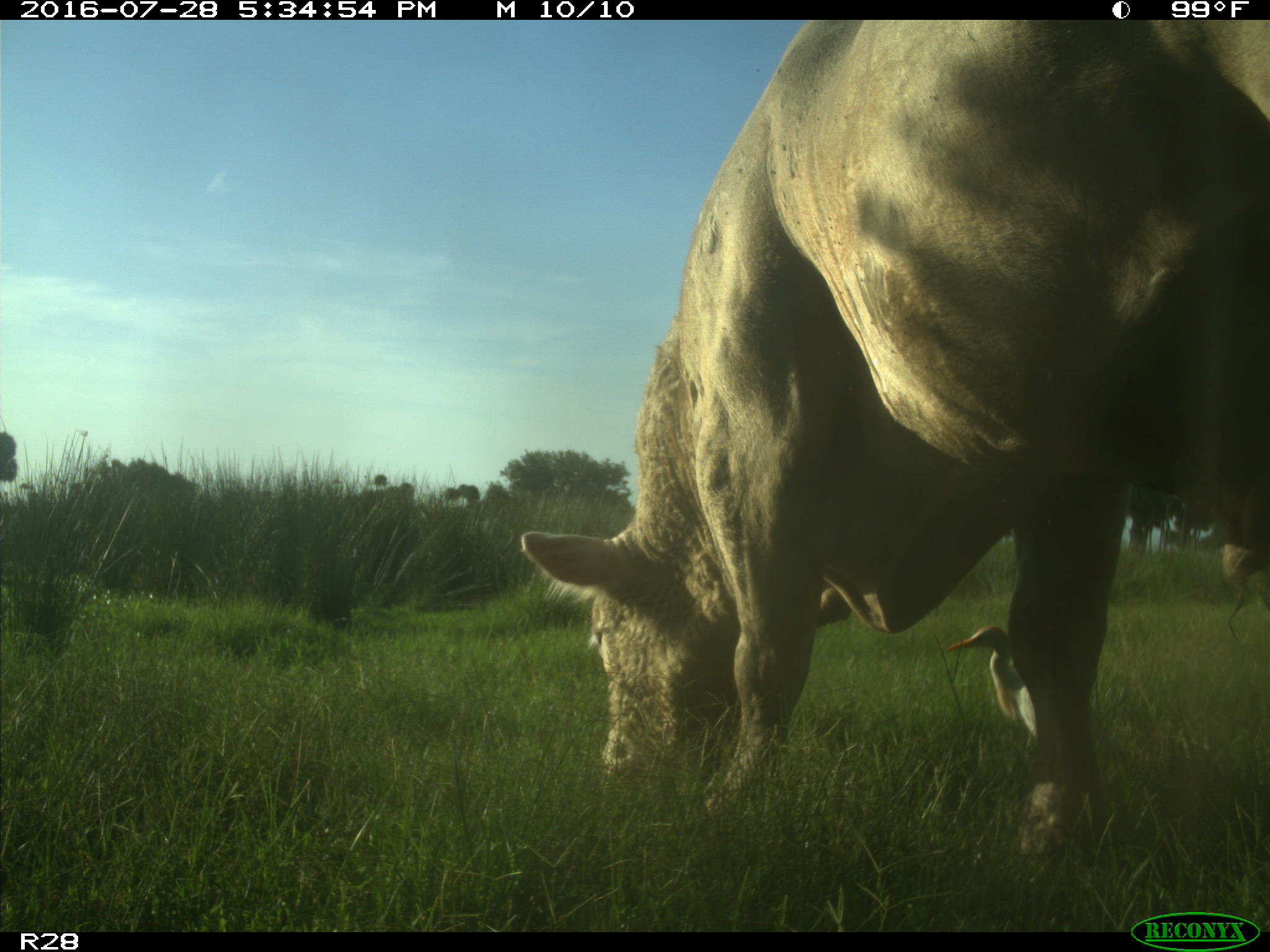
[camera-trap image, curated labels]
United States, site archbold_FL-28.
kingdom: Animalia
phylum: Chordata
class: Mammalia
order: Artiodactyla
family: Bovidae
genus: Bos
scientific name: Bos taurus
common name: domestic cow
Bos taurus (domestic cow).